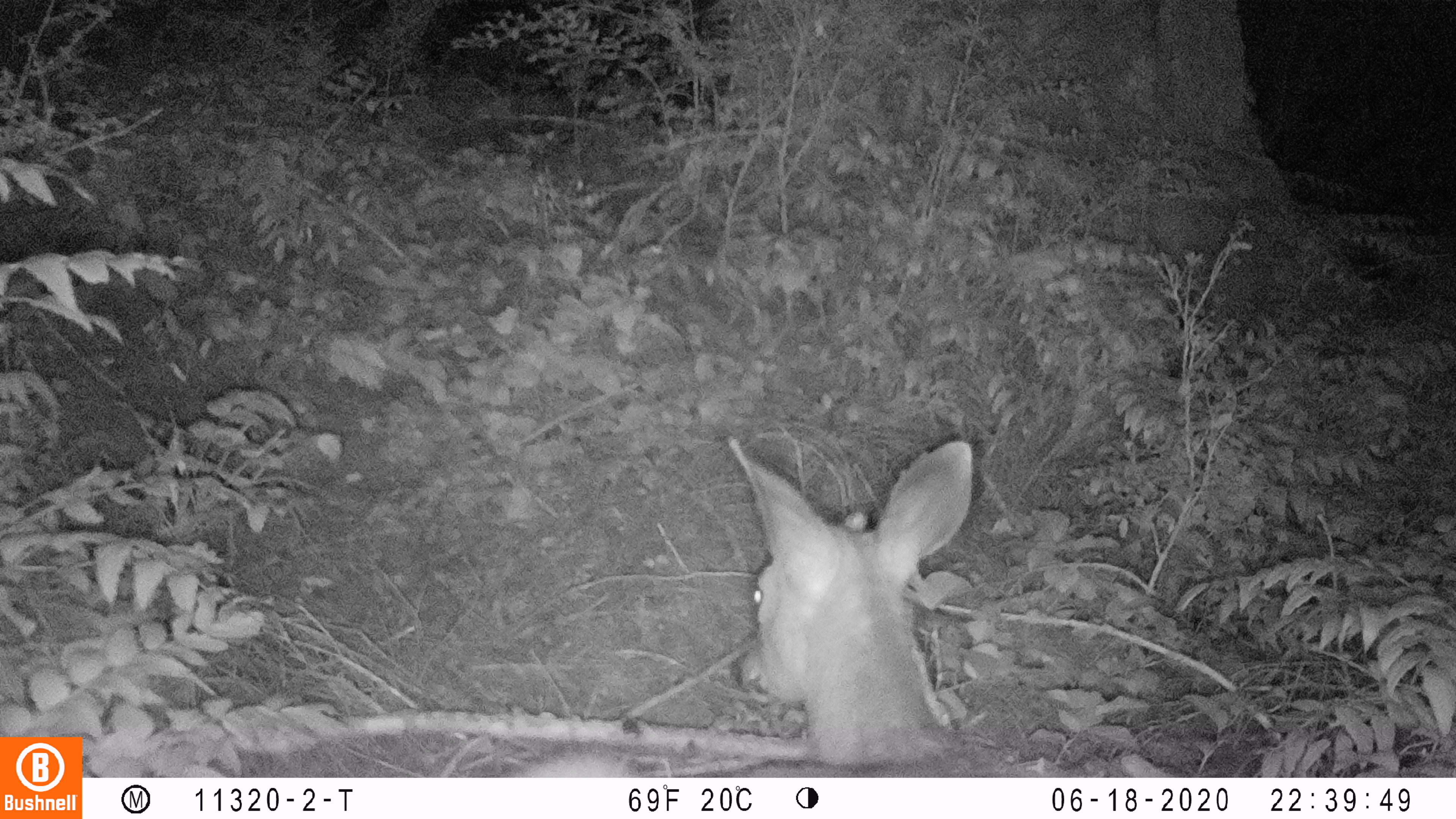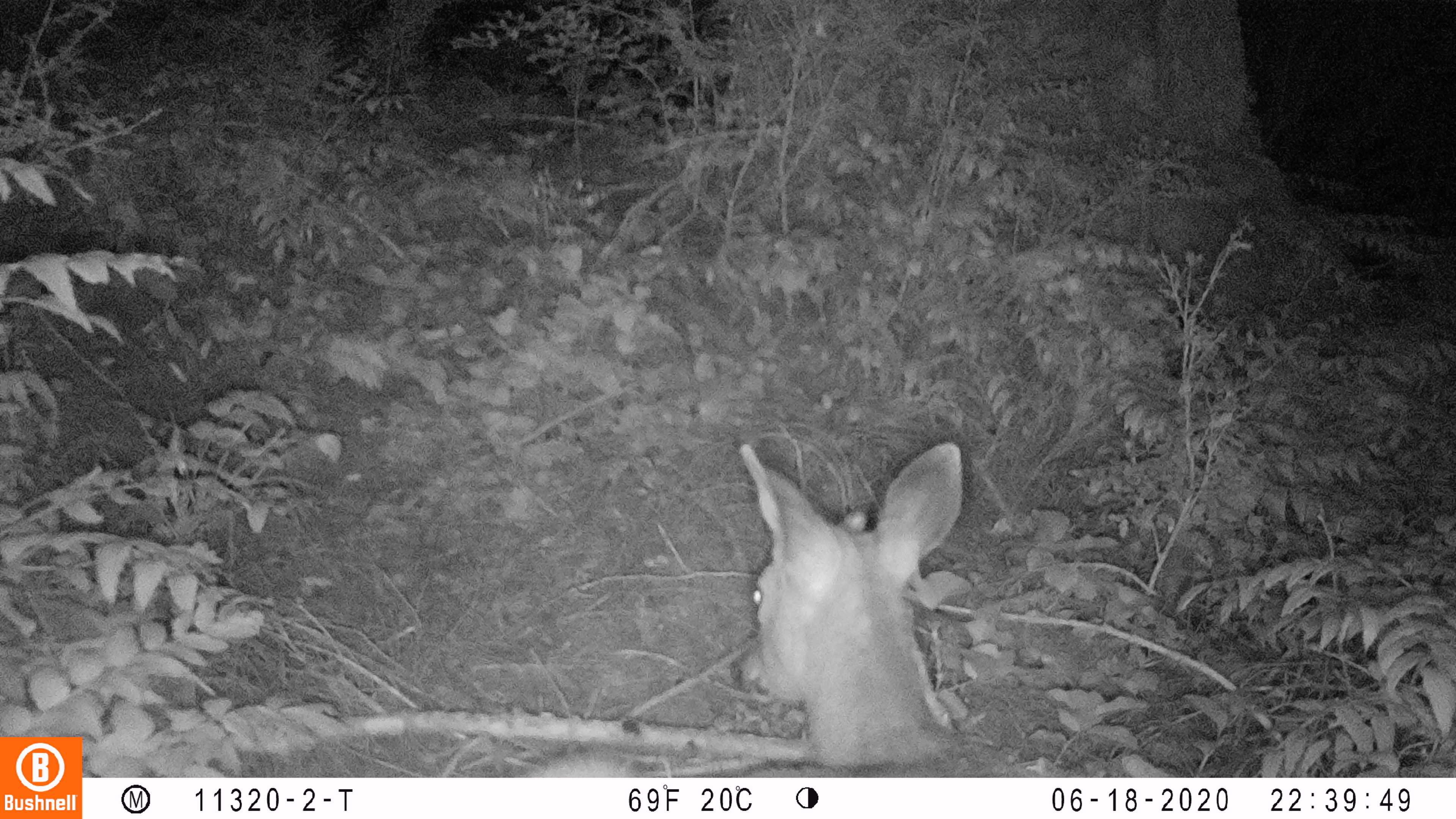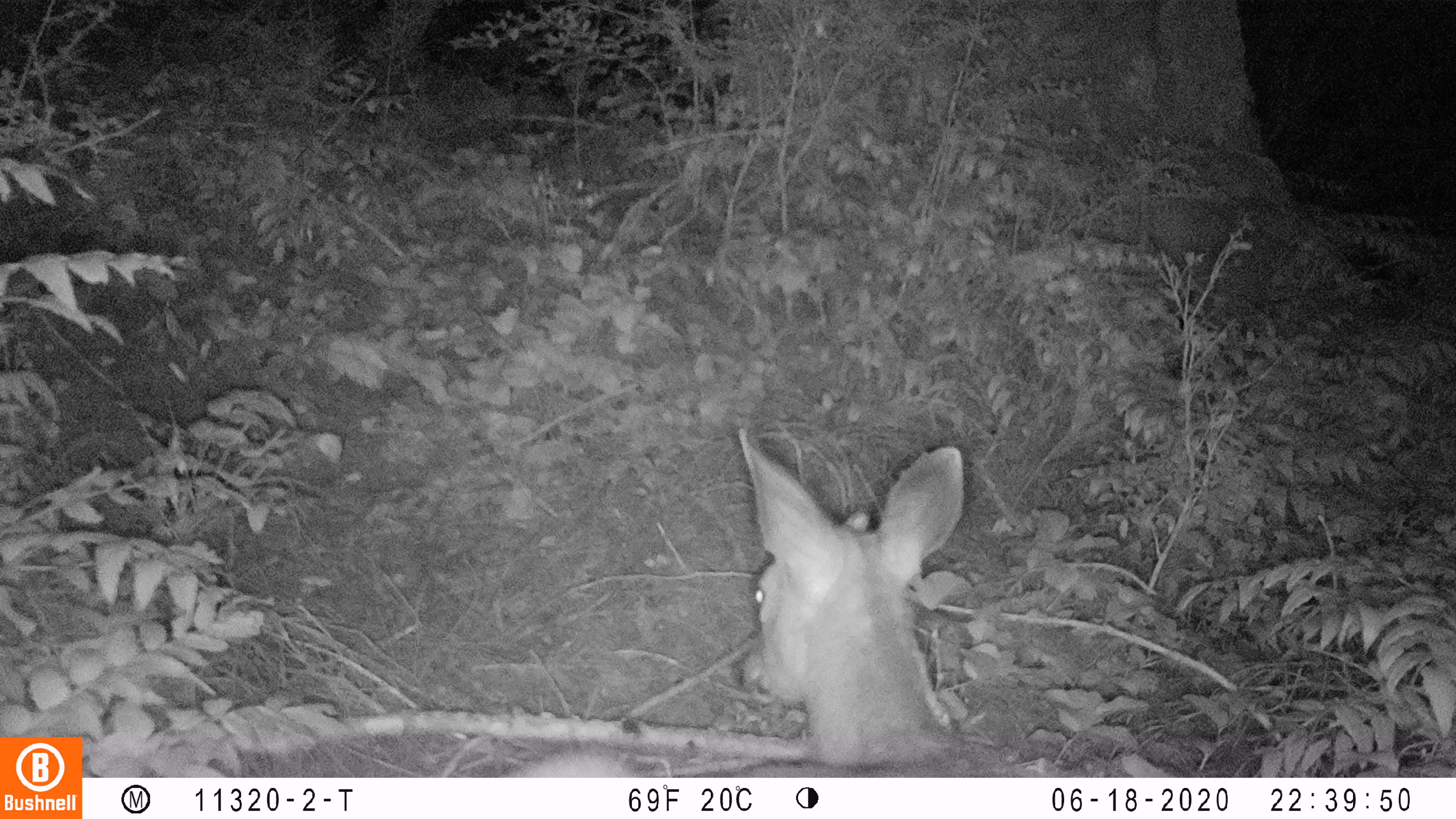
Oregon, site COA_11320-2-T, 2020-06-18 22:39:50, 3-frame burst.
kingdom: Animalia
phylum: Chordata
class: Mammalia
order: Artiodactyla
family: Cervidae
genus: Odocoileus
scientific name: Odocoileus hemionus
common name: black-tailed deer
Black-tailed deer (Odocoileus hemionus).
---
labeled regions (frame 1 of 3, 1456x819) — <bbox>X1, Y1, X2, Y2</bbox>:
black-tailed deer: <bbox>522, 433, 990, 772</bbox>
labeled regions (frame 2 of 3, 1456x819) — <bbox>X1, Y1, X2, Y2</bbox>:
black-tailed deer: <bbox>527, 438, 975, 774</bbox>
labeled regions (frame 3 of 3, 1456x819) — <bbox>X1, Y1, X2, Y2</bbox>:
black-tailed deer: <bbox>512, 431, 981, 770</bbox>